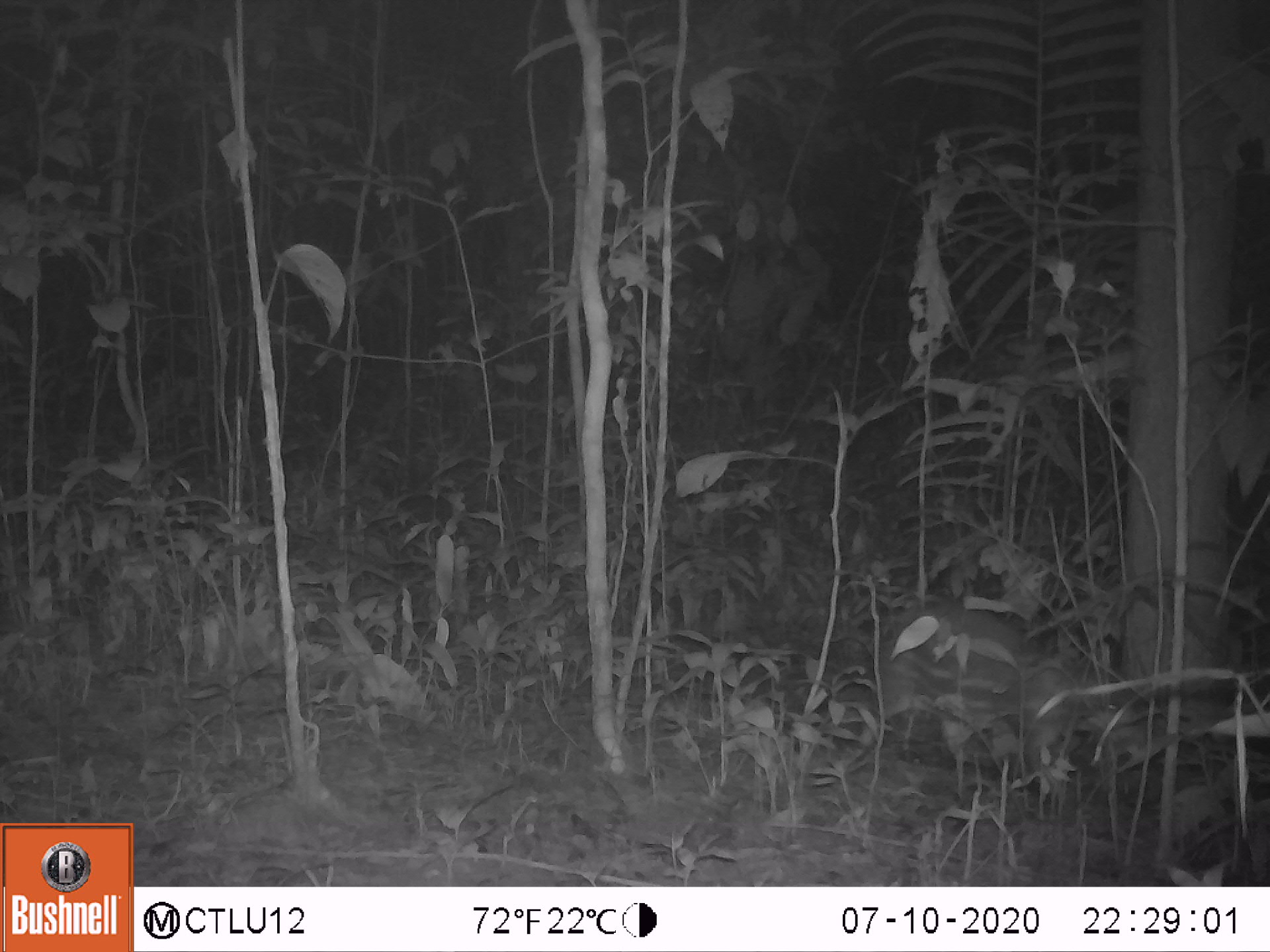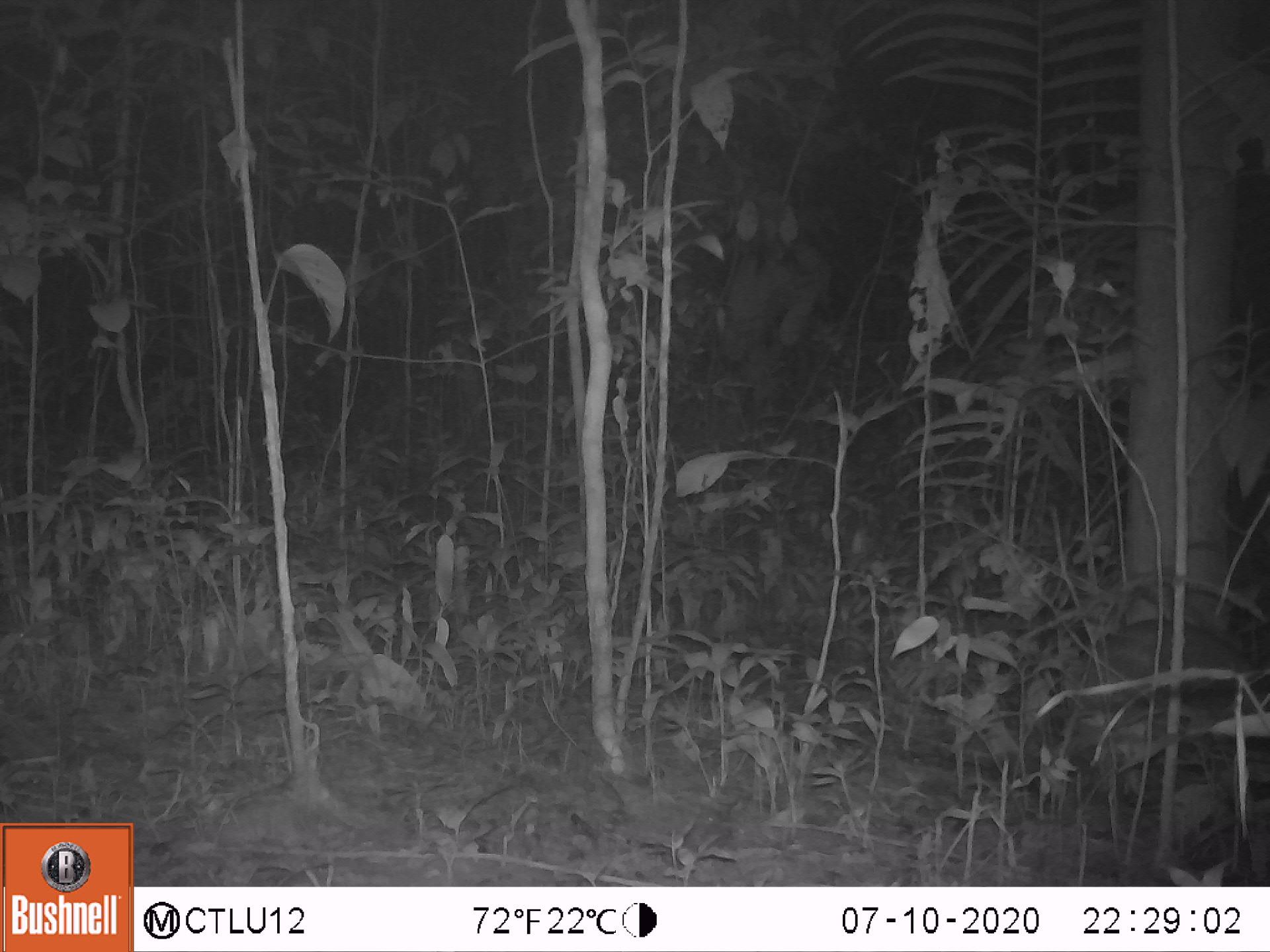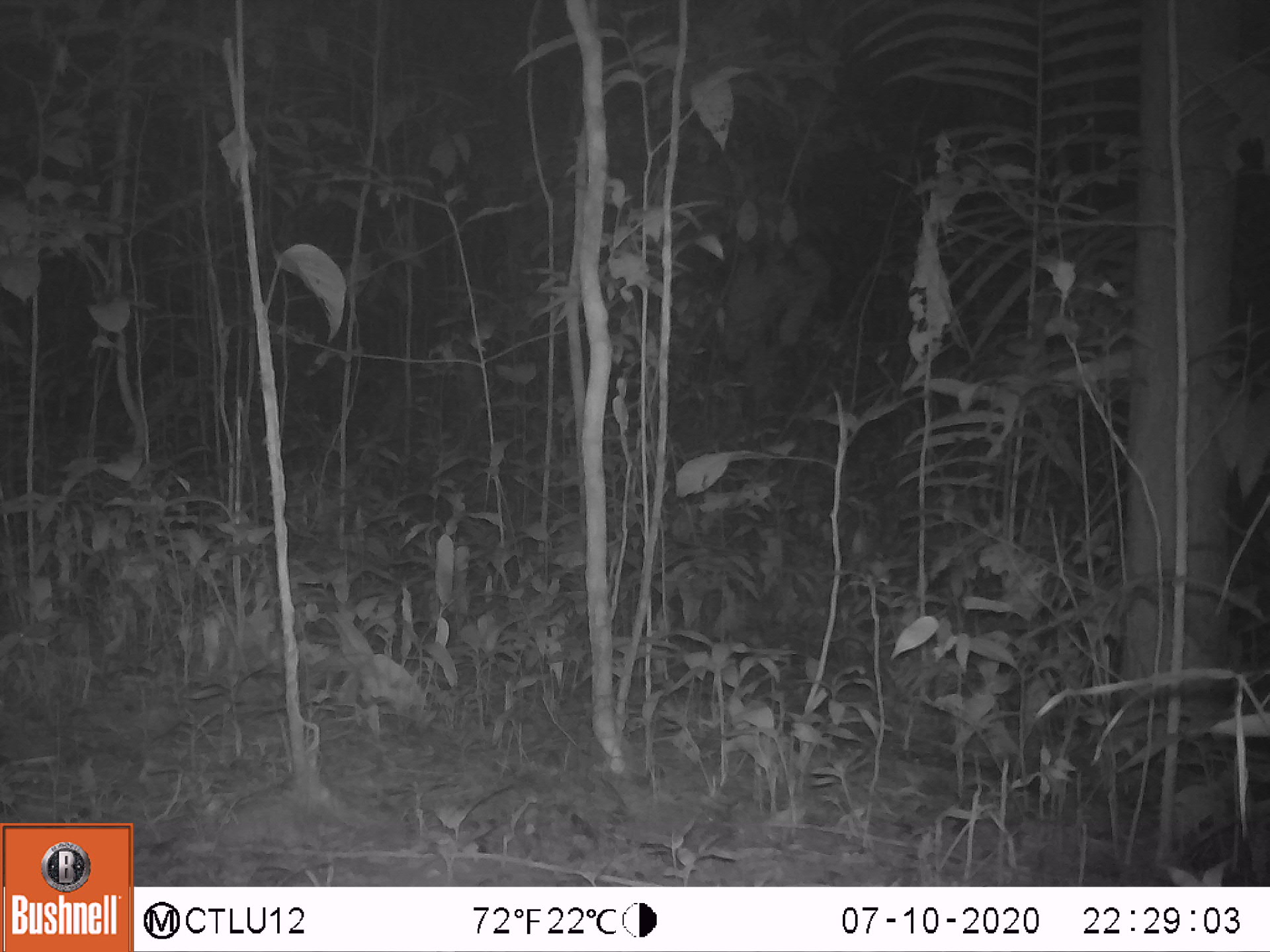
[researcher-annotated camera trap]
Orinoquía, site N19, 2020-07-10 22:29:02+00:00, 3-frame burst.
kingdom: Animalia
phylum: Chordata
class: Mammalia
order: Rodentia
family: Cuniculidae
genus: Cuniculus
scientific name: Cuniculus paca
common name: spotted paca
Spotted paca (Cuniculus paca).